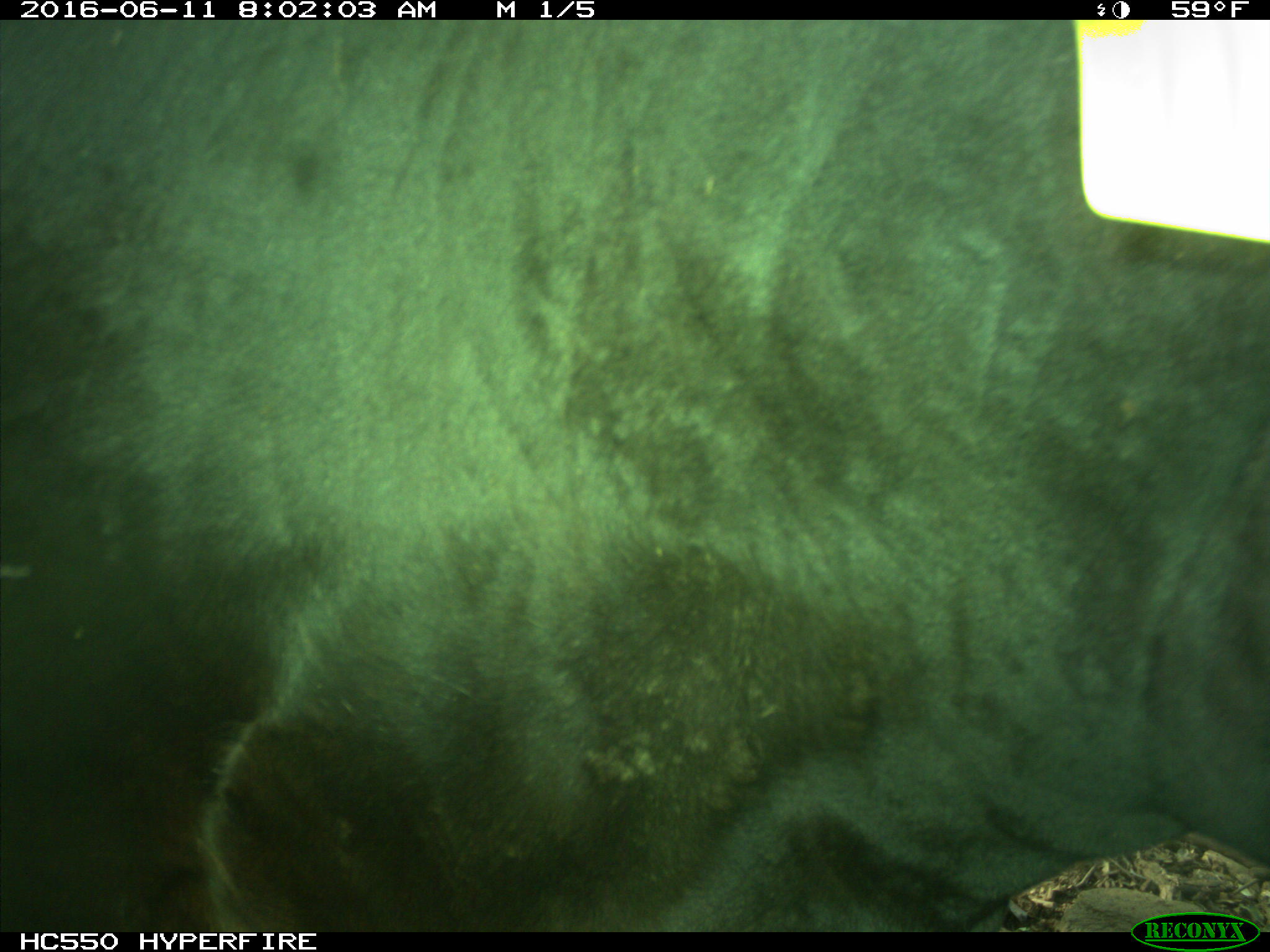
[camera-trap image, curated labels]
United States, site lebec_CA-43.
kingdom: Animalia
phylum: Chordata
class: Mammalia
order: Artiodactyla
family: Bovidae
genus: Bos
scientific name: Bos taurus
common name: domestic cow